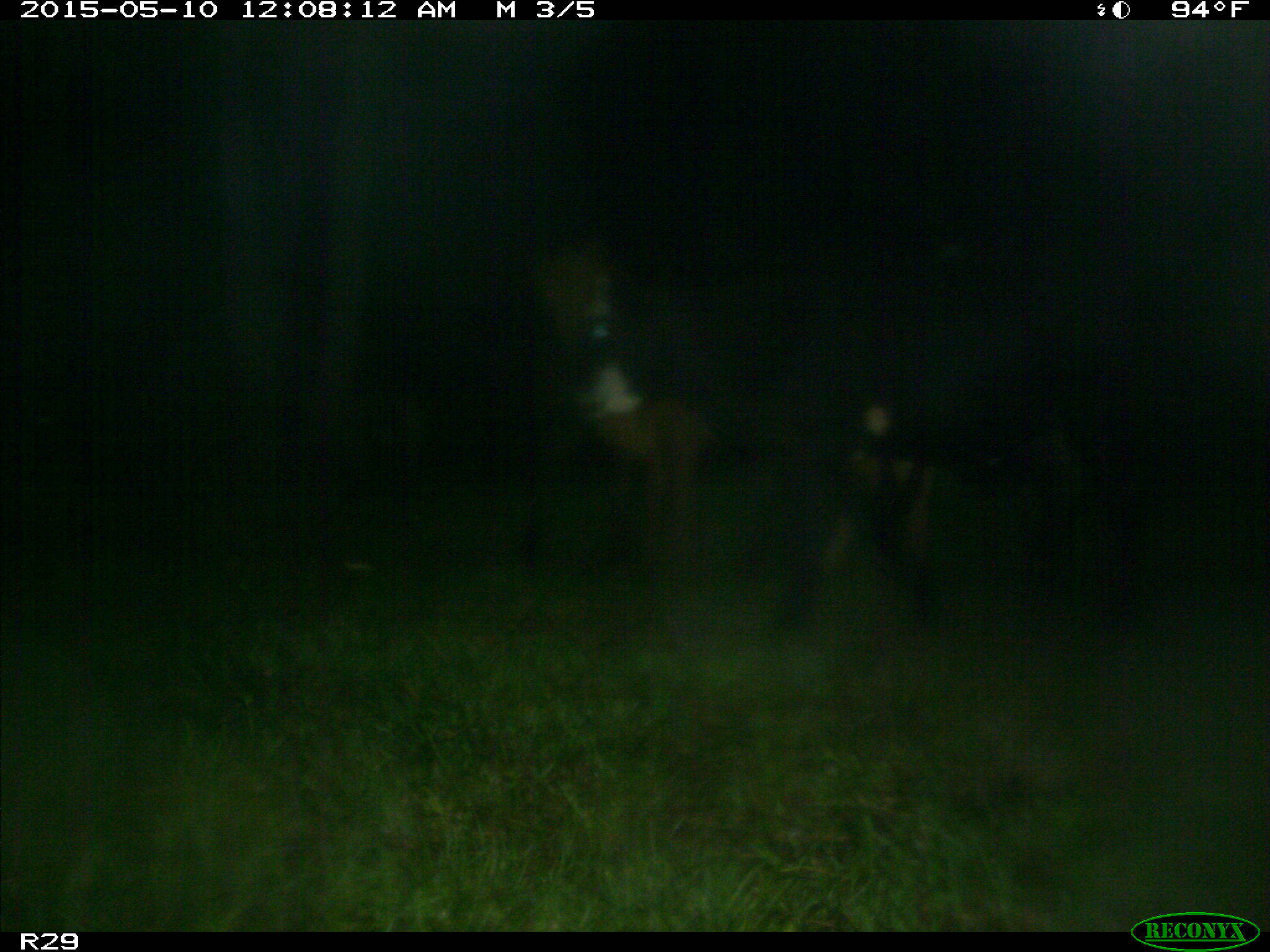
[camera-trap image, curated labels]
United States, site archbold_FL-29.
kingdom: Animalia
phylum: Chordata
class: Mammalia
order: Artiodactyla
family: Bovidae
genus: Bos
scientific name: Bos taurus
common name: domestic cow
Bos taurus (domestic cow).